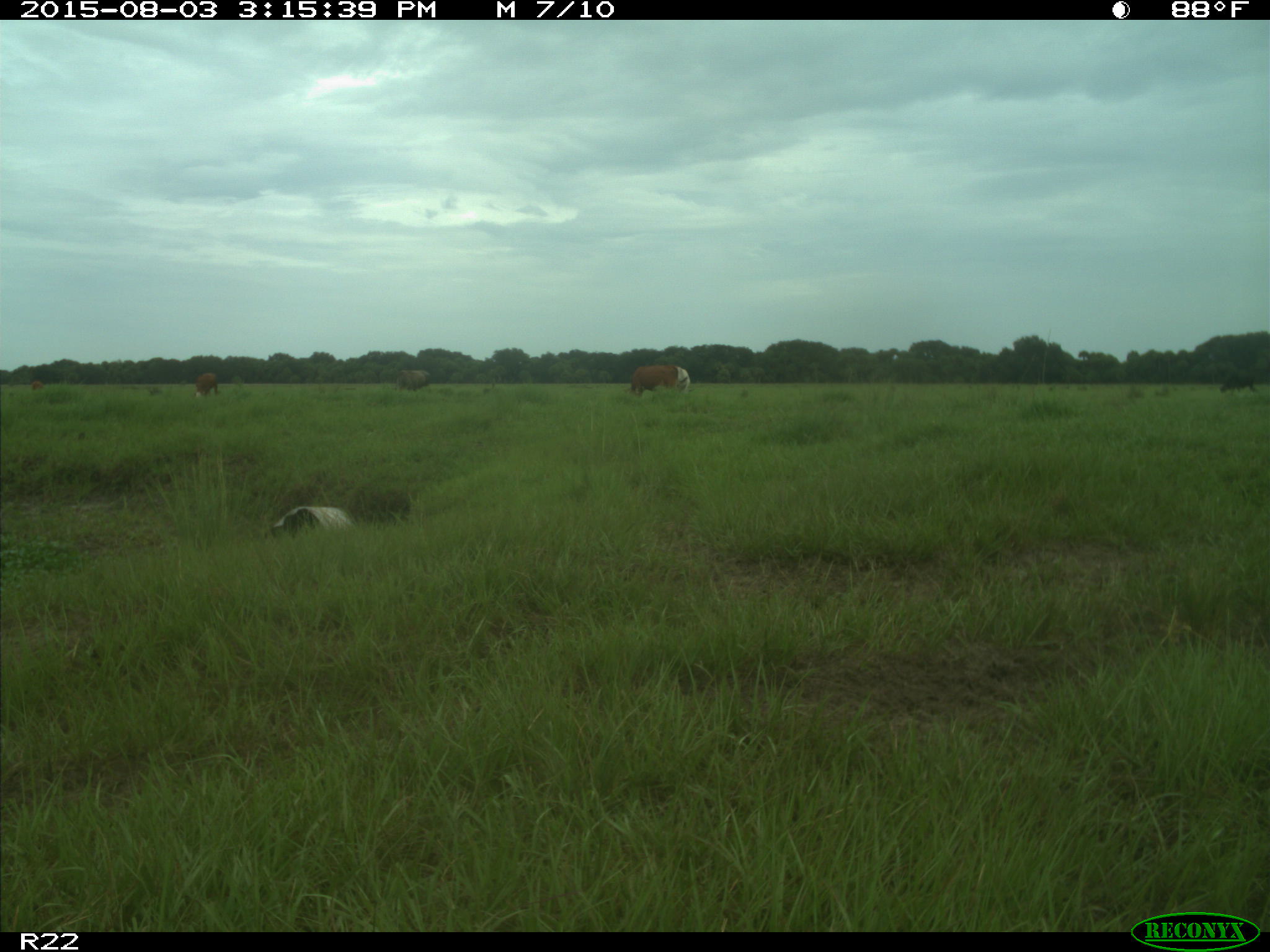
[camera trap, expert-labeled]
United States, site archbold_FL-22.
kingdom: Animalia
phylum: Chordata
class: Mammalia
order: Artiodactyla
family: Bovidae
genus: Bos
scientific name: Bos taurus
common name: domestic cow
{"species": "Bos taurus (domestic cow)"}